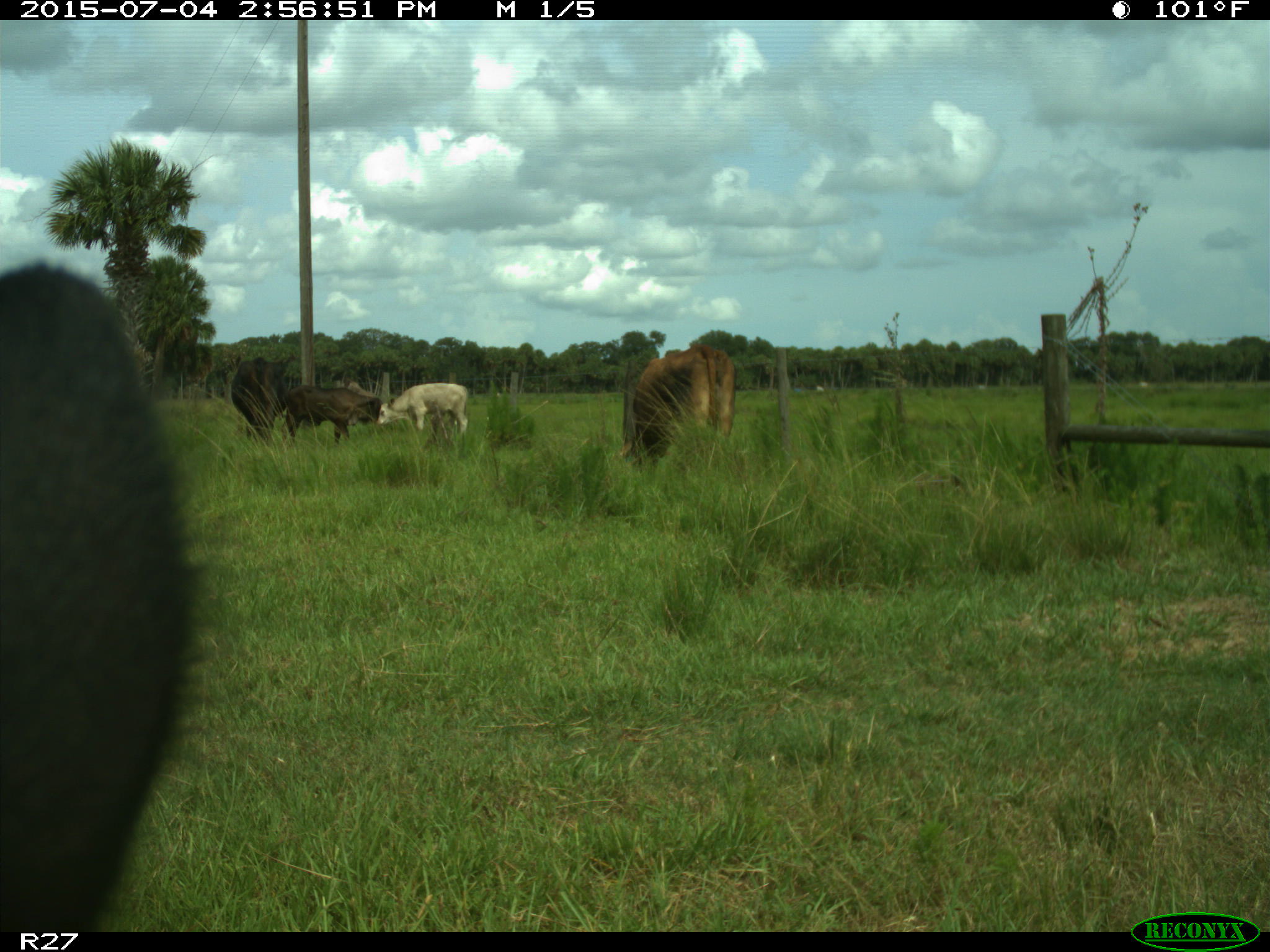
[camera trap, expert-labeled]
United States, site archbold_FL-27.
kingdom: Animalia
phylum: Chordata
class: Mammalia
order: Artiodactyla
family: Bovidae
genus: Bos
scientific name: Bos taurus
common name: domestic cow